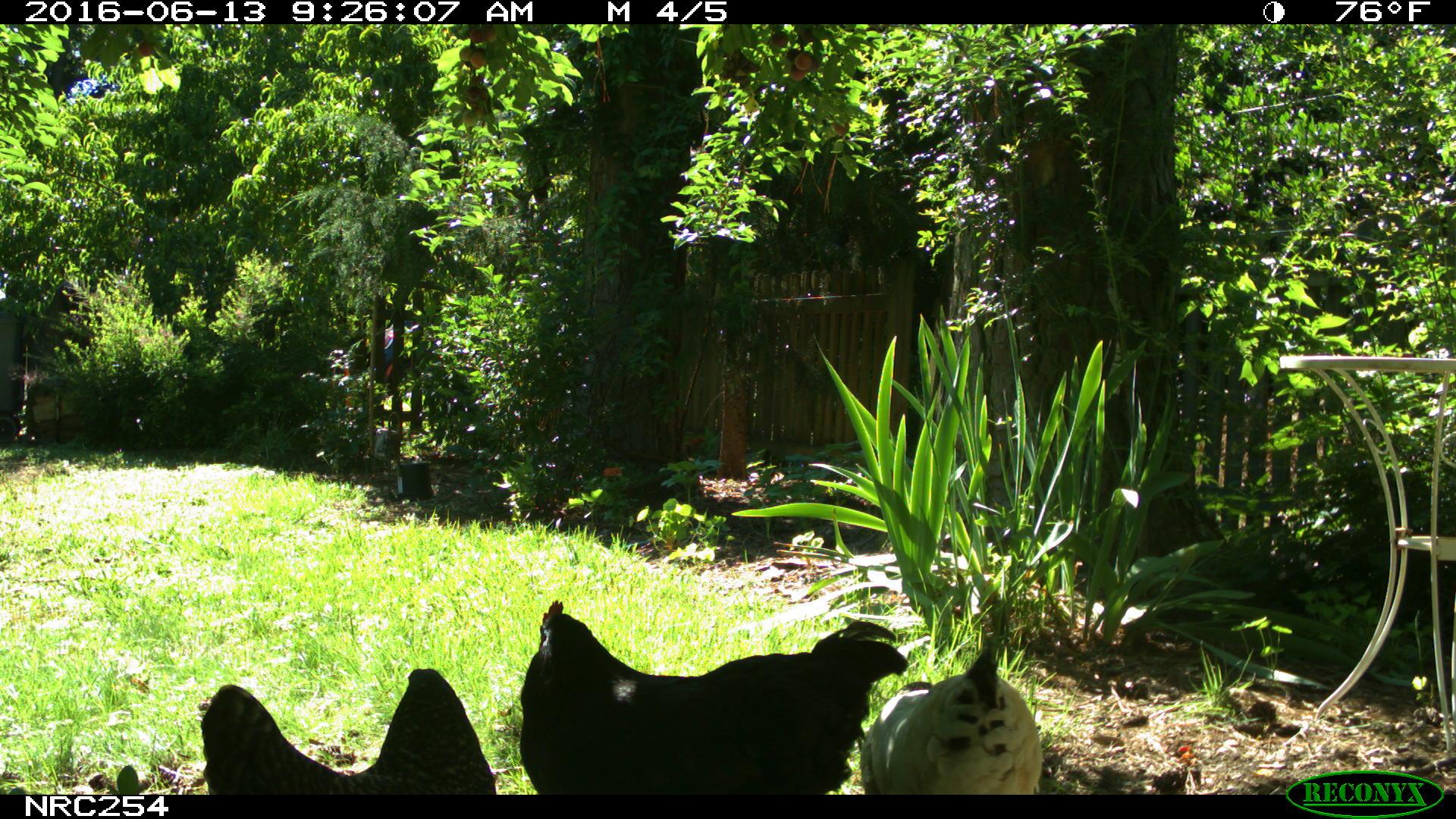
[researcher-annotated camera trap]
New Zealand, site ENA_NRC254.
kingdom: Animalia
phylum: Chordata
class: Aves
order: Galliformes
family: Phasianidae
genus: Gallus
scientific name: Gallus gallus domesticus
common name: chicken